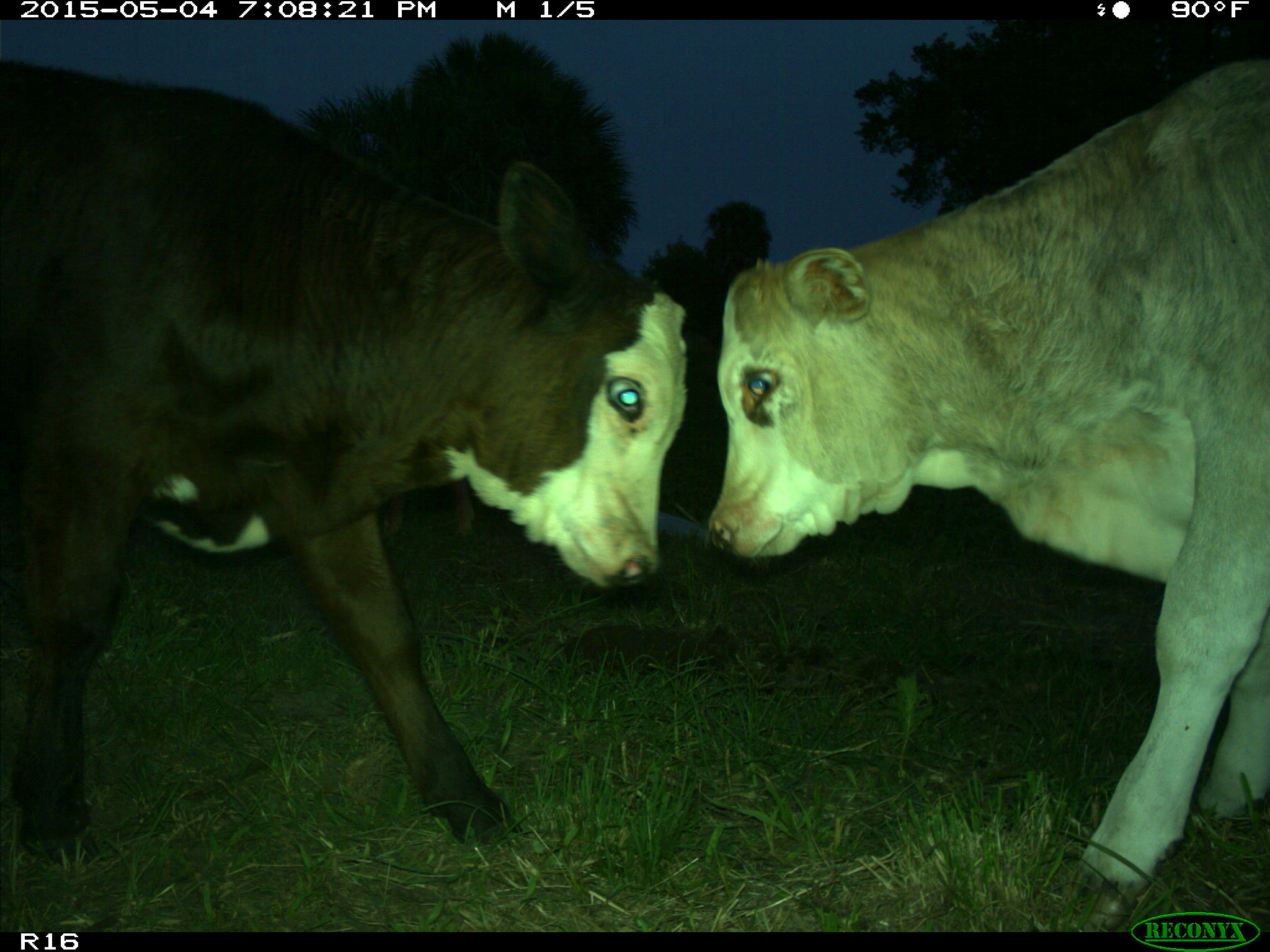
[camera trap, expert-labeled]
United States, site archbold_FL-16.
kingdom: Animalia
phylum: Chordata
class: Mammalia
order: Artiodactyla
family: Bovidae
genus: Bos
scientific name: Bos taurus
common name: domestic cow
Bos taurus (domestic cow).